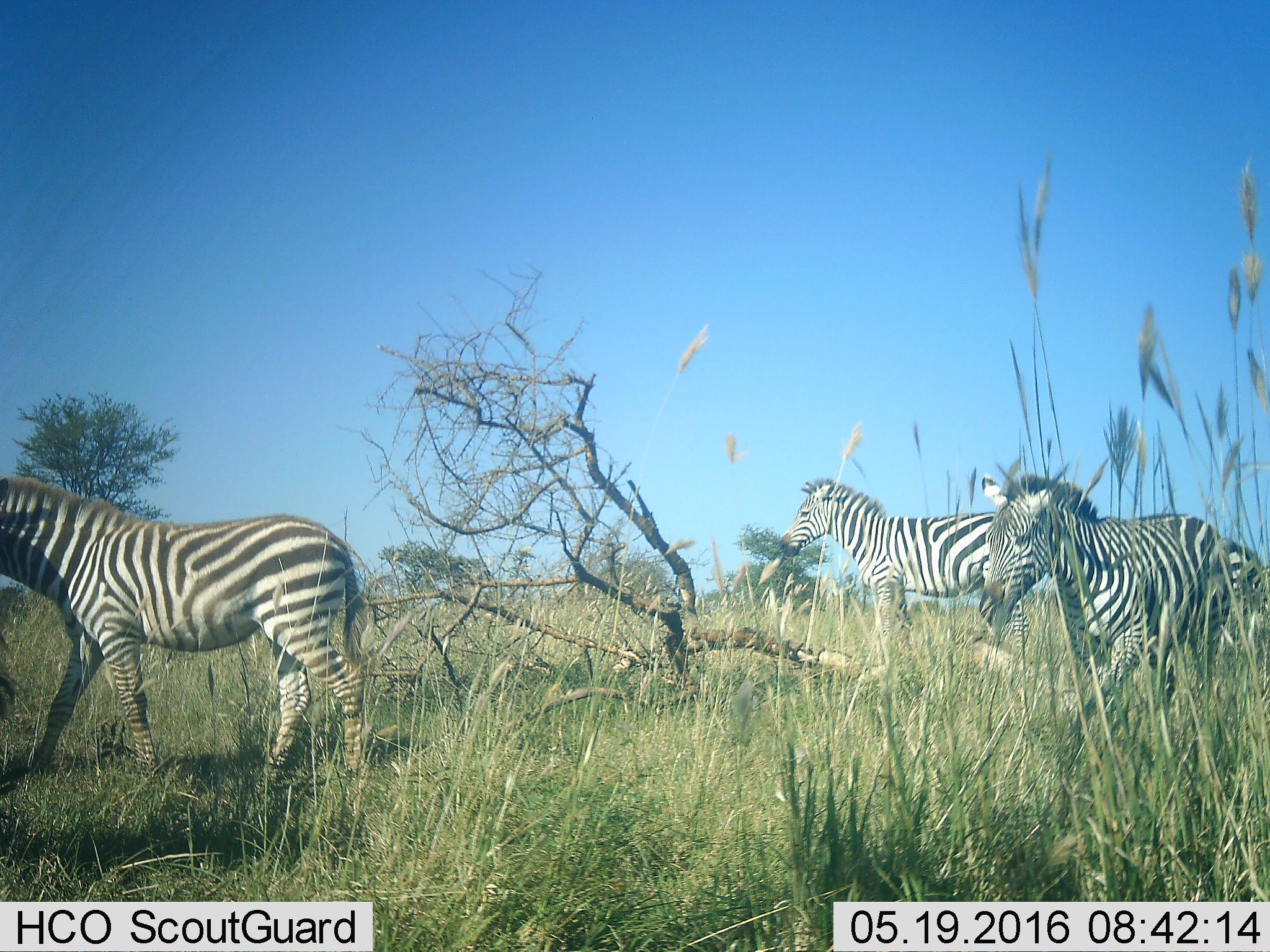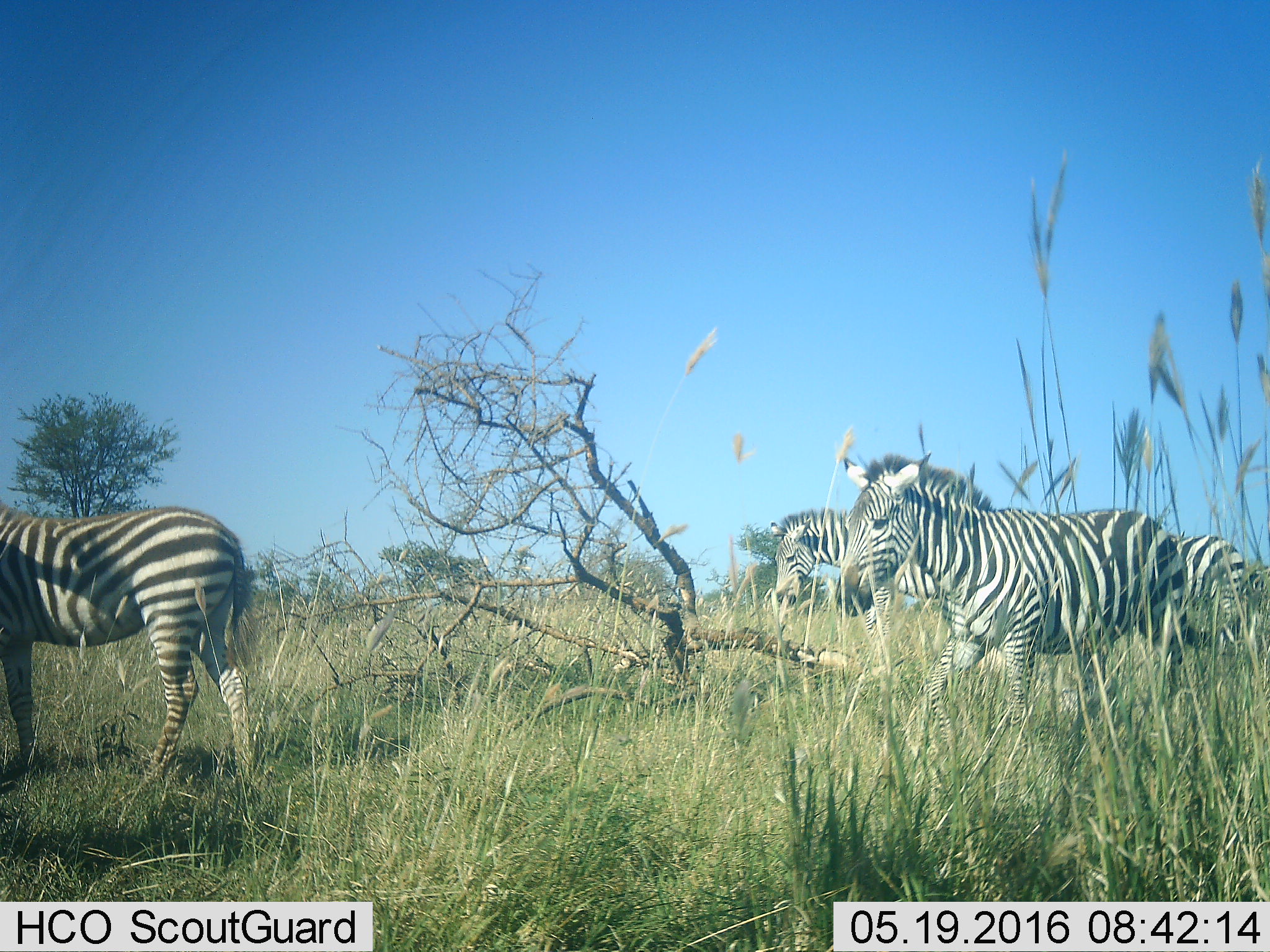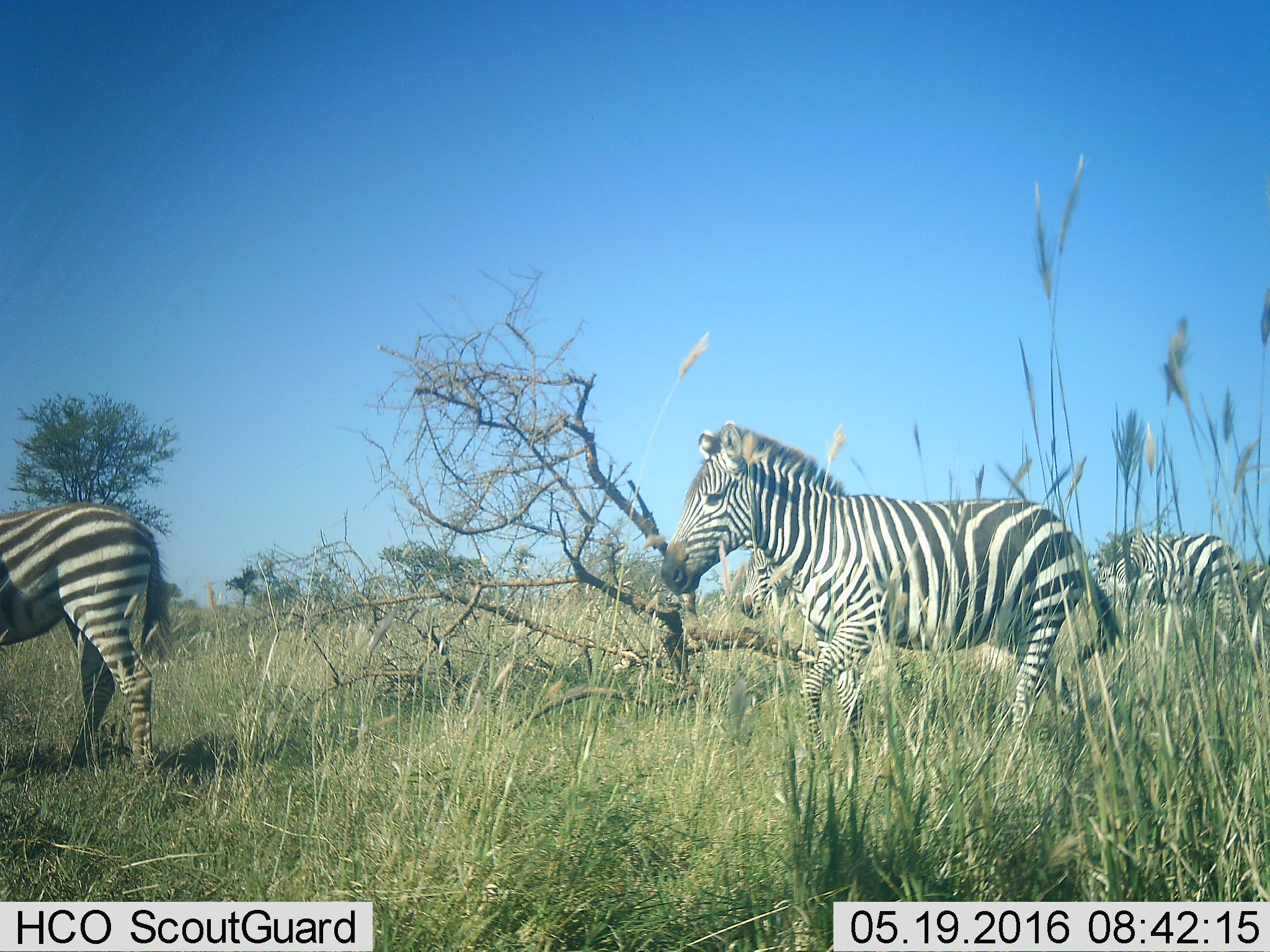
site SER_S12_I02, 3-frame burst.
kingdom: Animalia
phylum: Chordata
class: Mammalia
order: Perissodactyla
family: Equidae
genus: Equus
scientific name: Equus quagga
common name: plains zebra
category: zebraplains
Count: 4.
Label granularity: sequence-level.